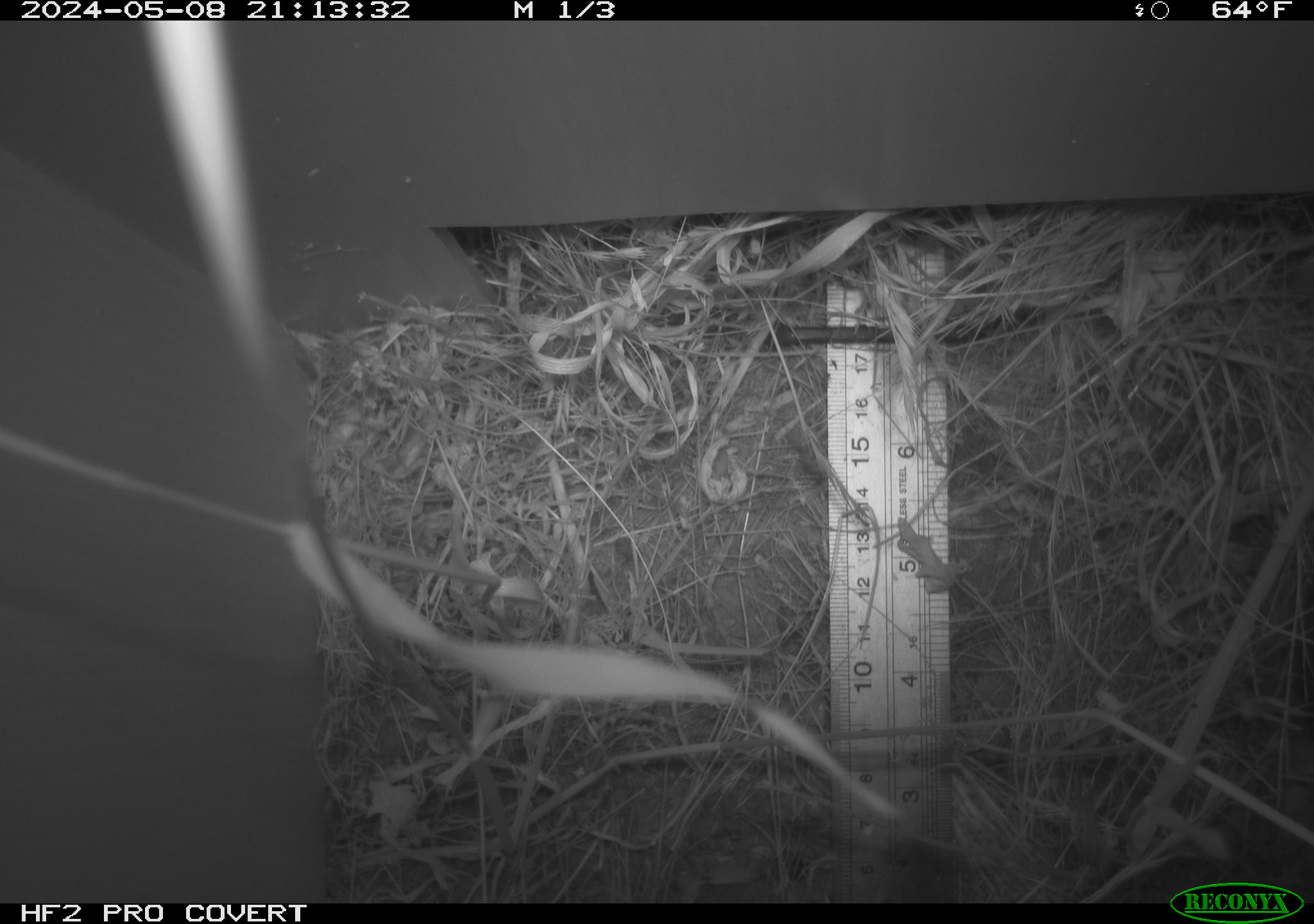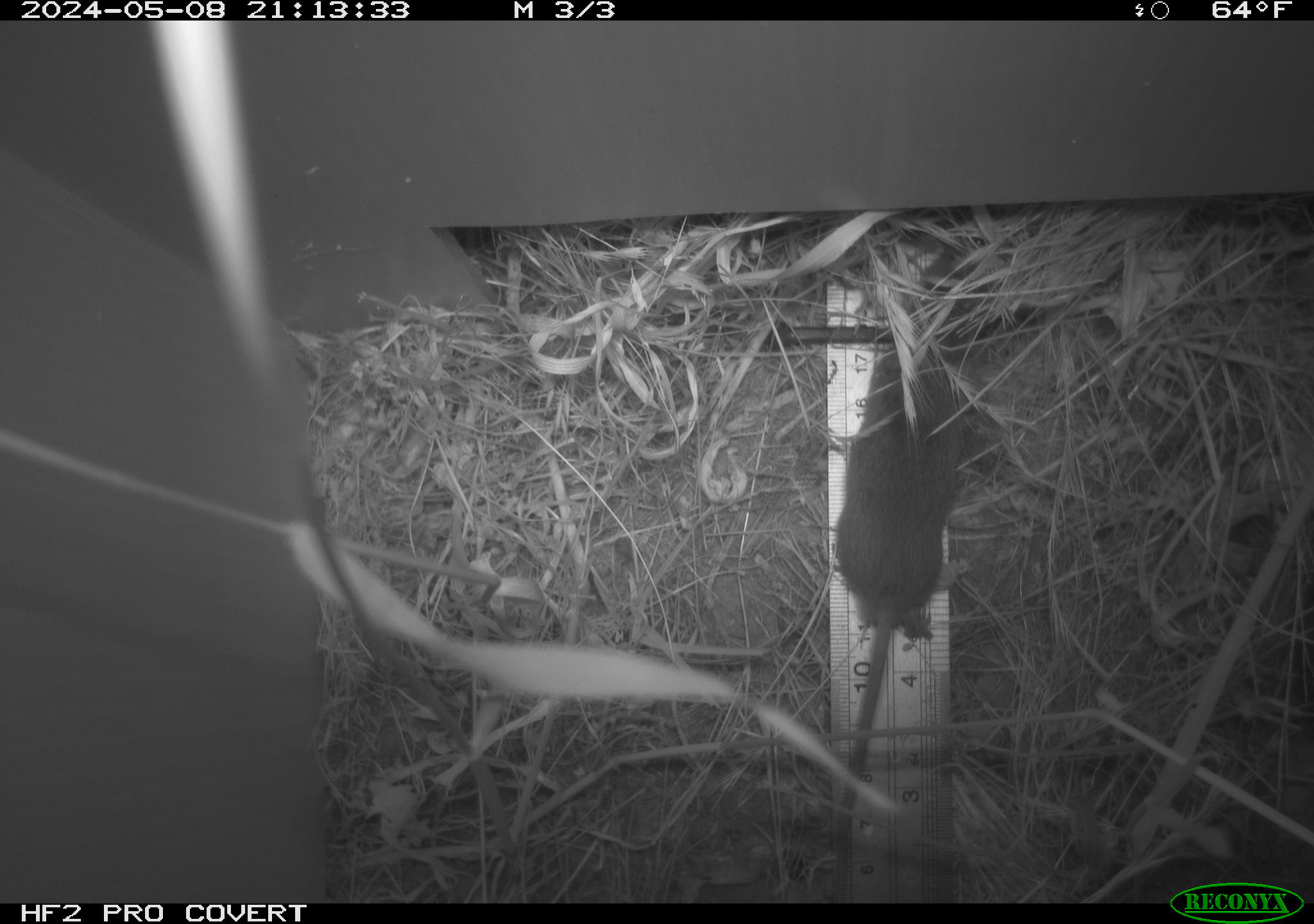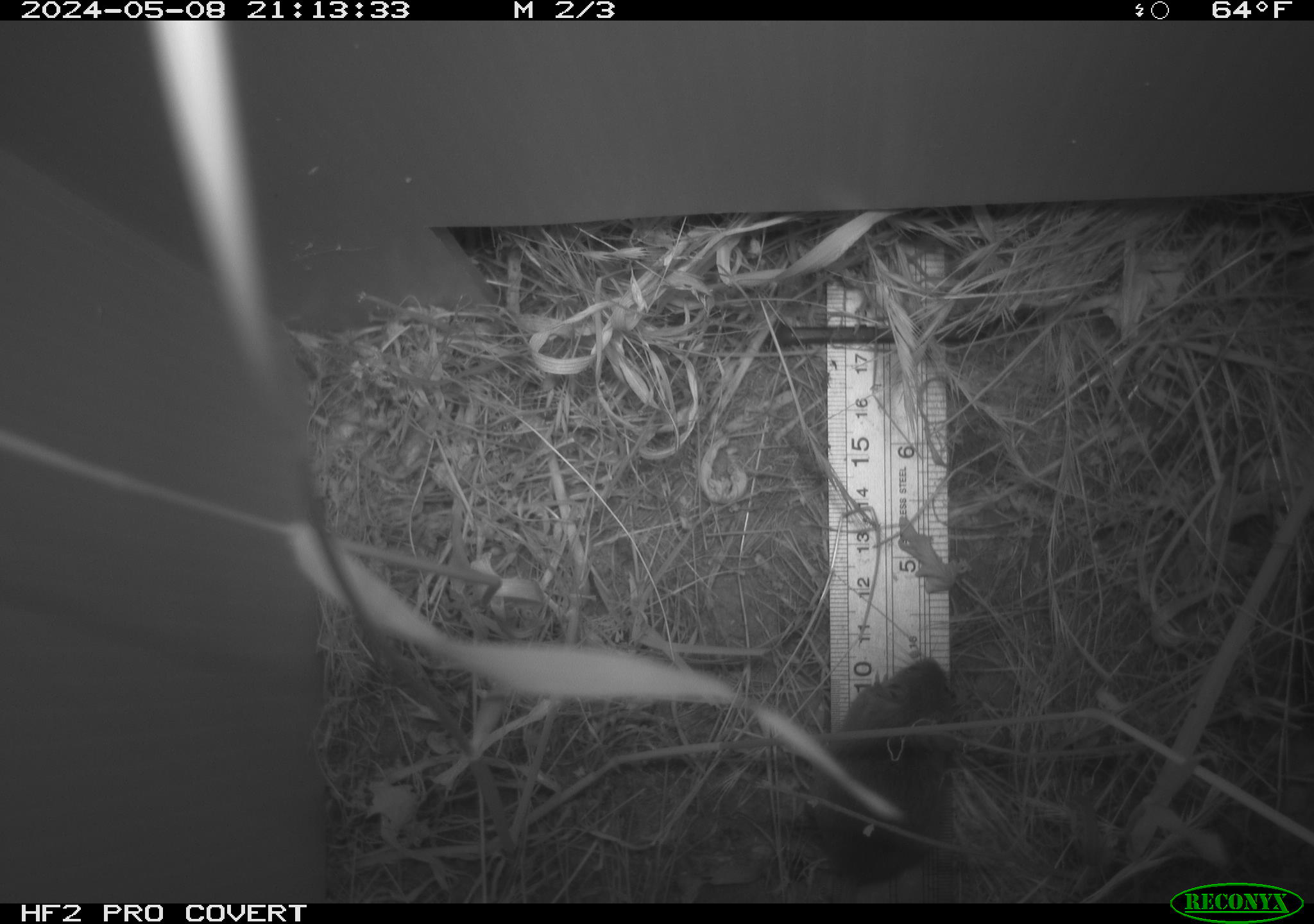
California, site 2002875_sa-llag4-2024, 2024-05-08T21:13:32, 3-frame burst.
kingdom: Animalia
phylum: Chordata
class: Mammalia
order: Rodentia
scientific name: Rodentia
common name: rodent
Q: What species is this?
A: Rodent (Rodentia).